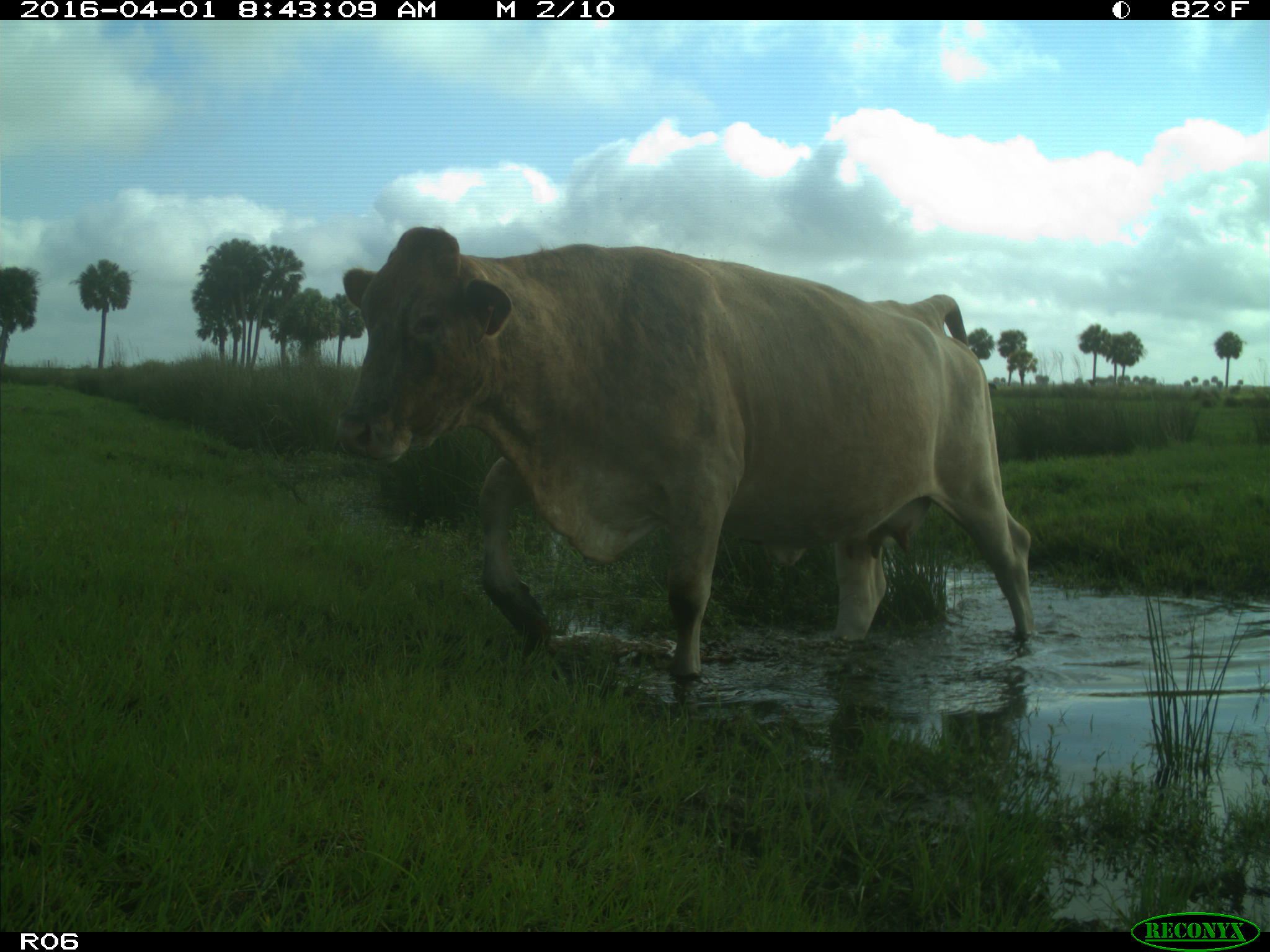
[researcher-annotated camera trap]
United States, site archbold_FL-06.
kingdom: Animalia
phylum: Chordata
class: Mammalia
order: Artiodactyla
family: Bovidae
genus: Bos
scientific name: Bos taurus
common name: domestic cow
Bos taurus (domestic cow).